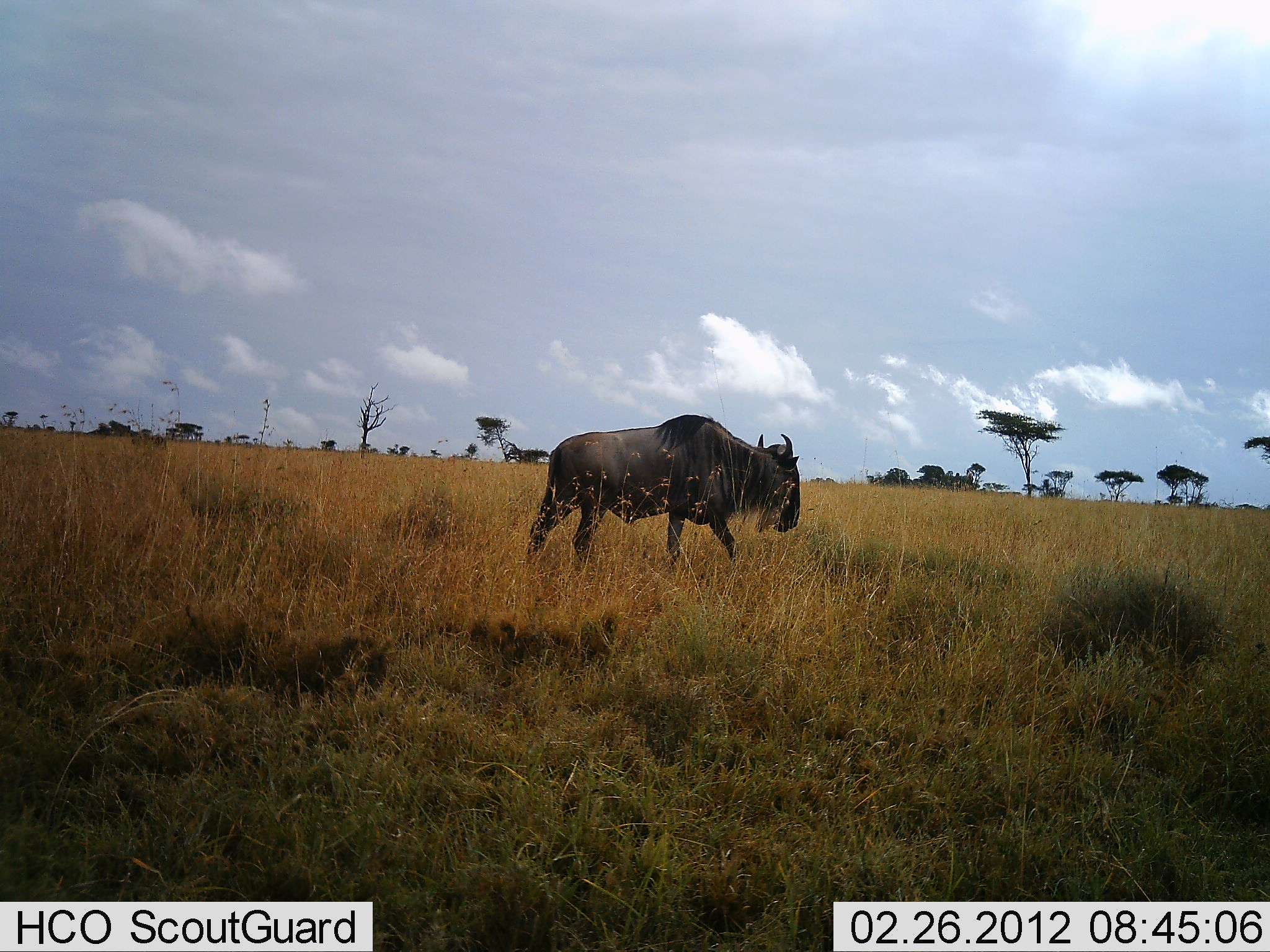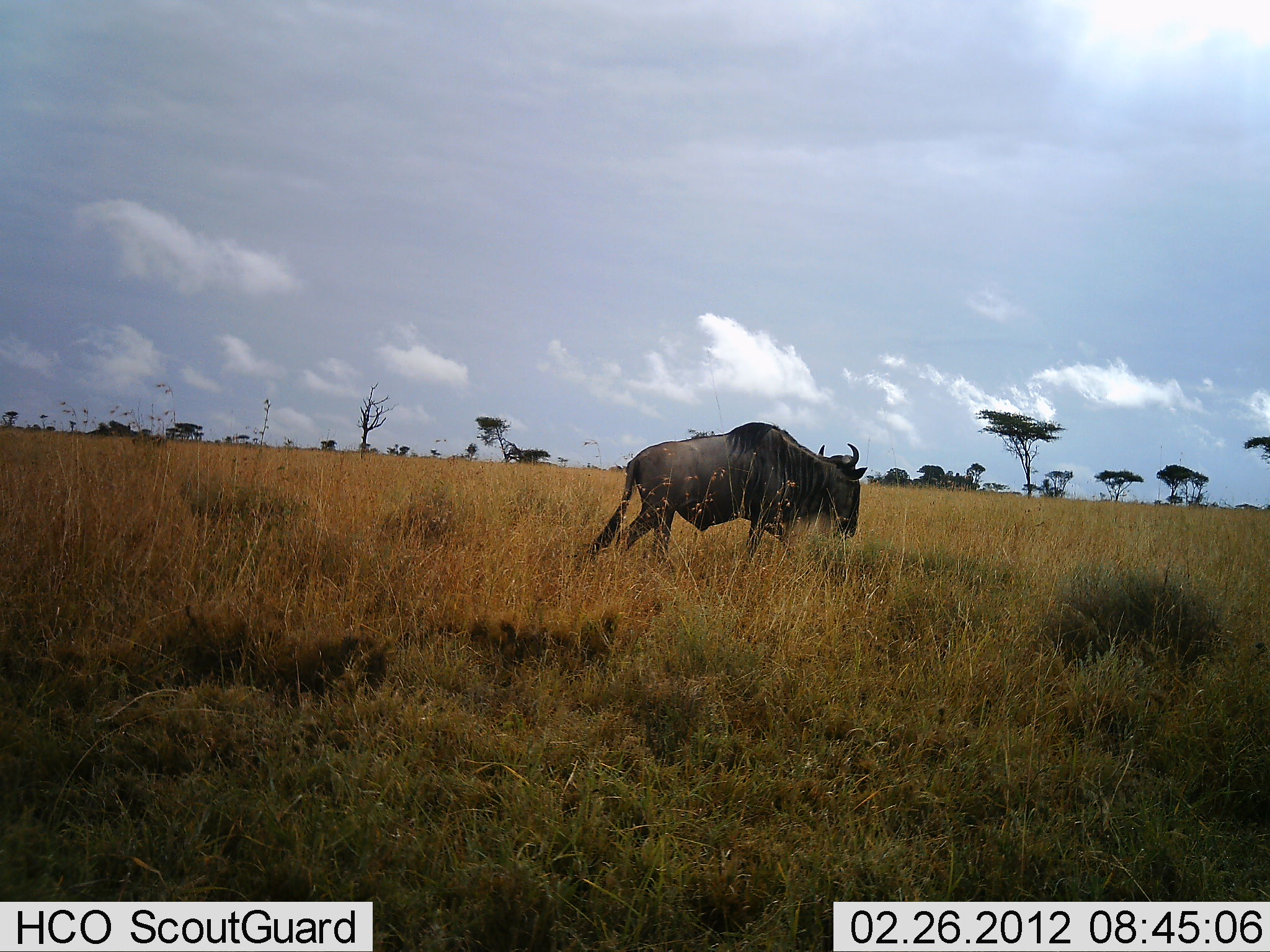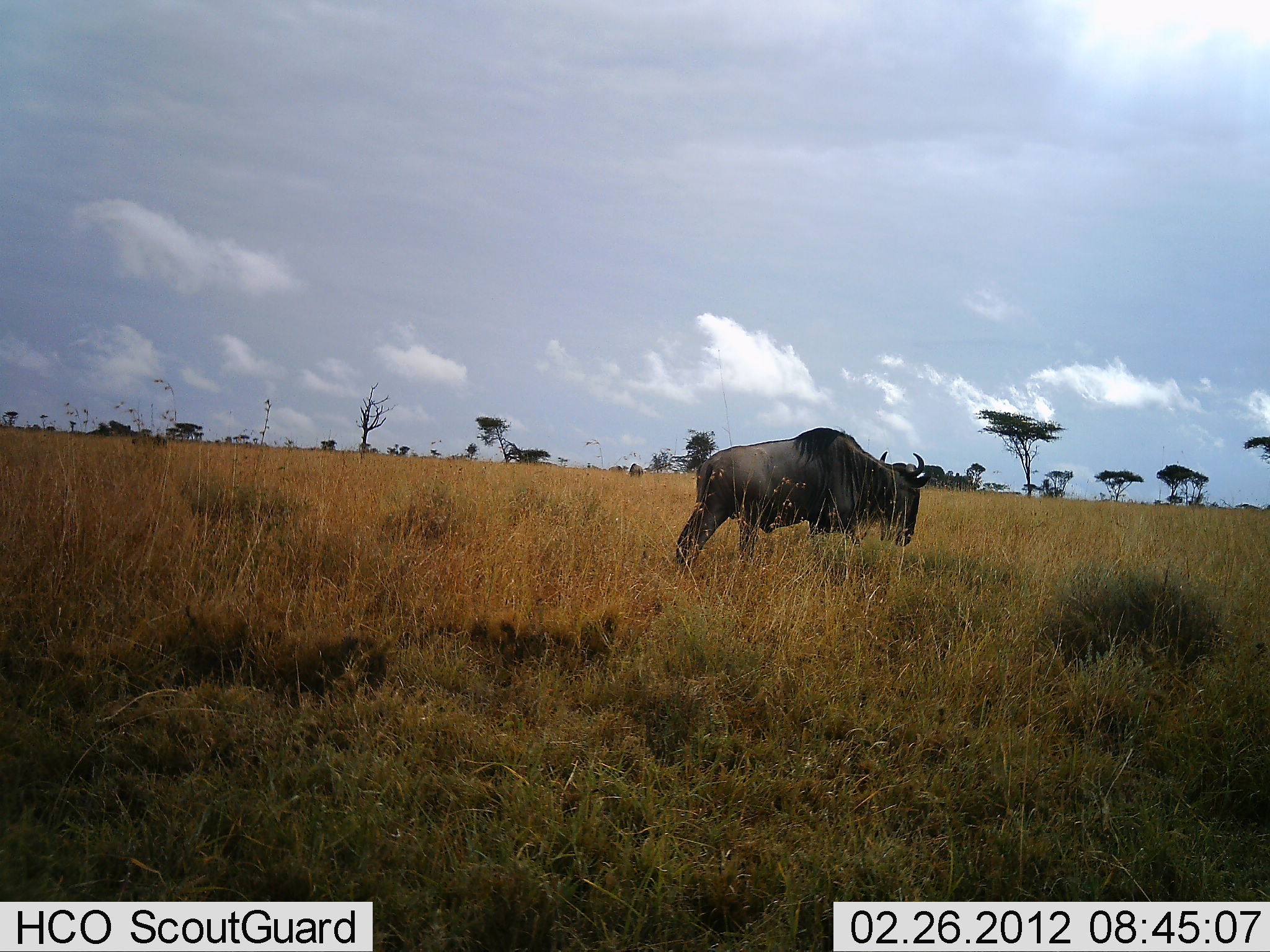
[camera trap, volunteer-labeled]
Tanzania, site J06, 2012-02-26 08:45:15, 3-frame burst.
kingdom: Animalia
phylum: Chordata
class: Mammalia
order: Artiodactyla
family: Bovidae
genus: Connochaetes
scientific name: Connochaetes taurinus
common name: blue wildebeest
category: wildebeest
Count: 1.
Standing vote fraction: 10%.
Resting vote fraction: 0%.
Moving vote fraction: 100%.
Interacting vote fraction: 0%.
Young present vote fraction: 0%.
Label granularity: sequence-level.